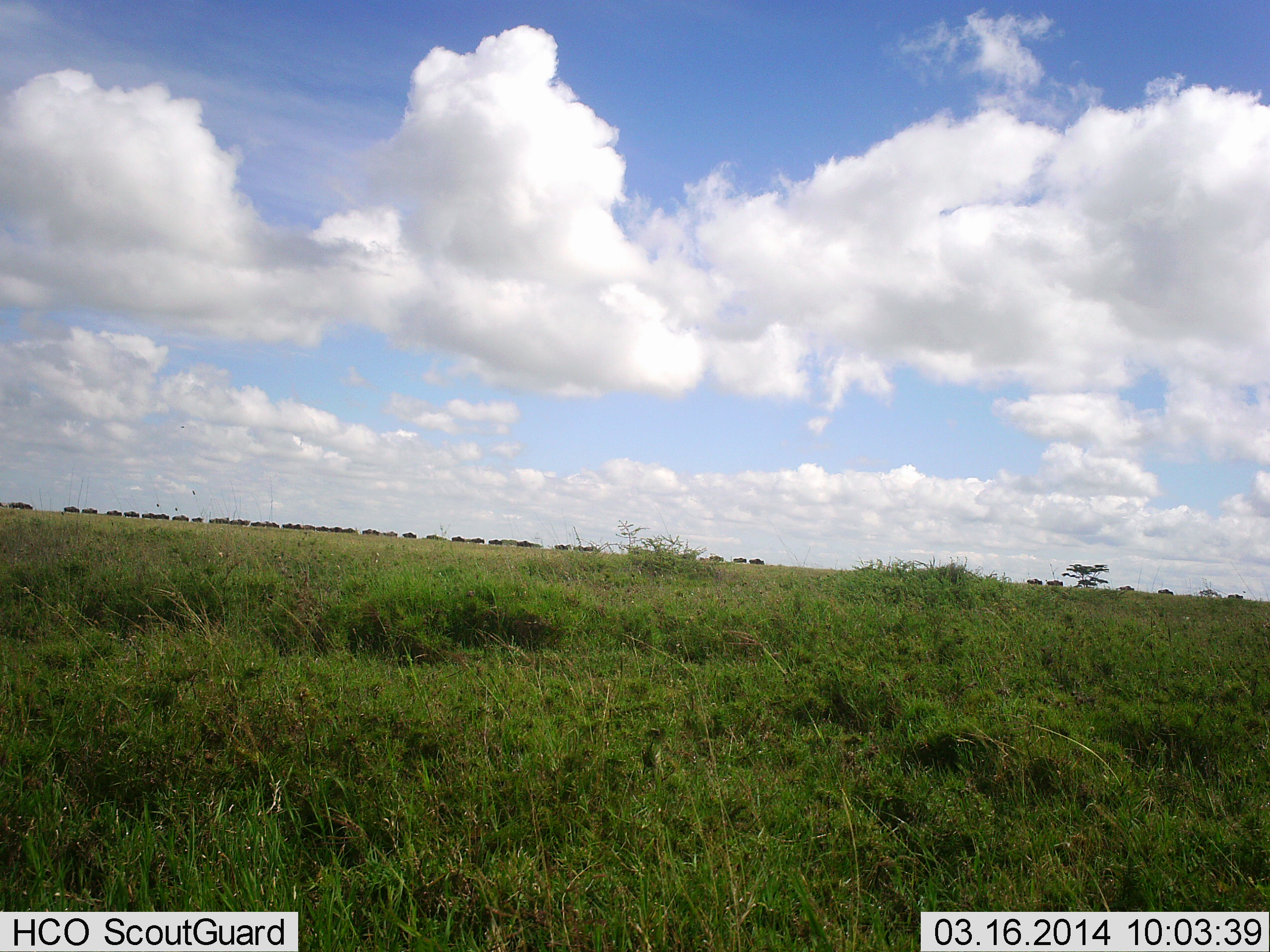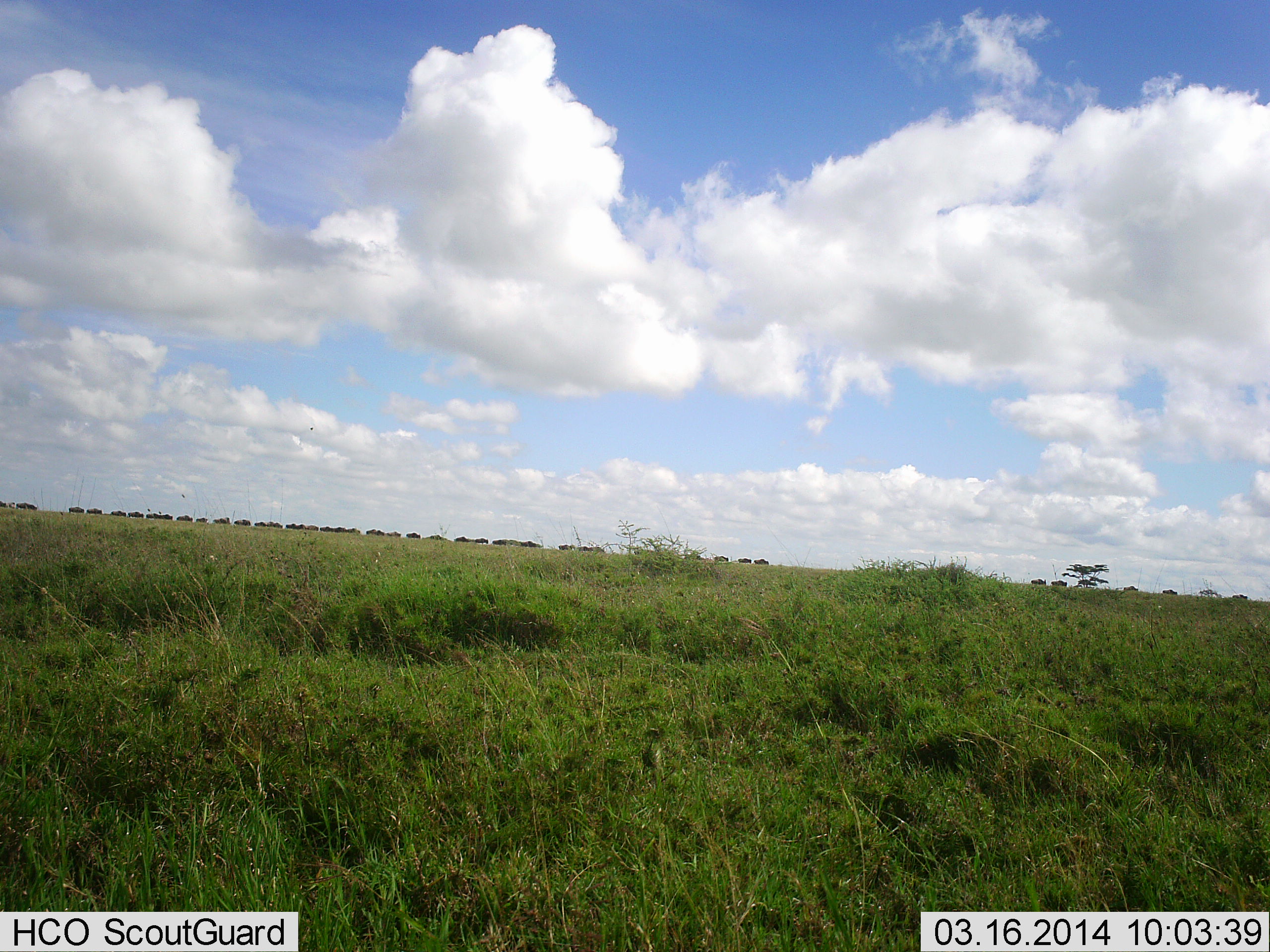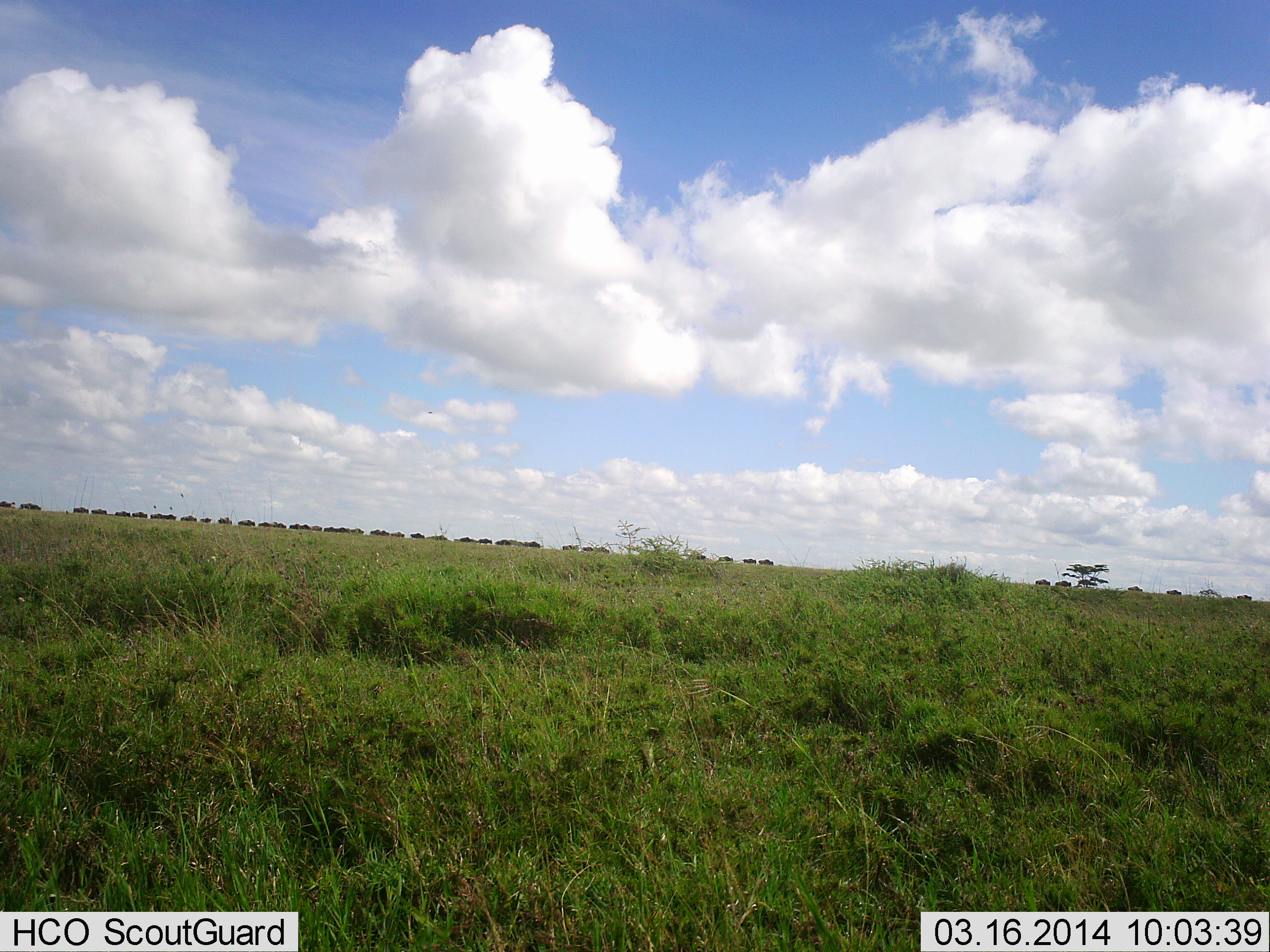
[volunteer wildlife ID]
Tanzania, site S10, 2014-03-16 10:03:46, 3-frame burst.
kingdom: Animalia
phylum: Chordata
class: Mammalia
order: Artiodactyla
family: Bovidae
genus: Connochaetes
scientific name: Connochaetes taurinus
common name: blue wildebeest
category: wildebeest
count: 11-50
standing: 0%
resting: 0%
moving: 100%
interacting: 0%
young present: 0%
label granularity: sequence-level